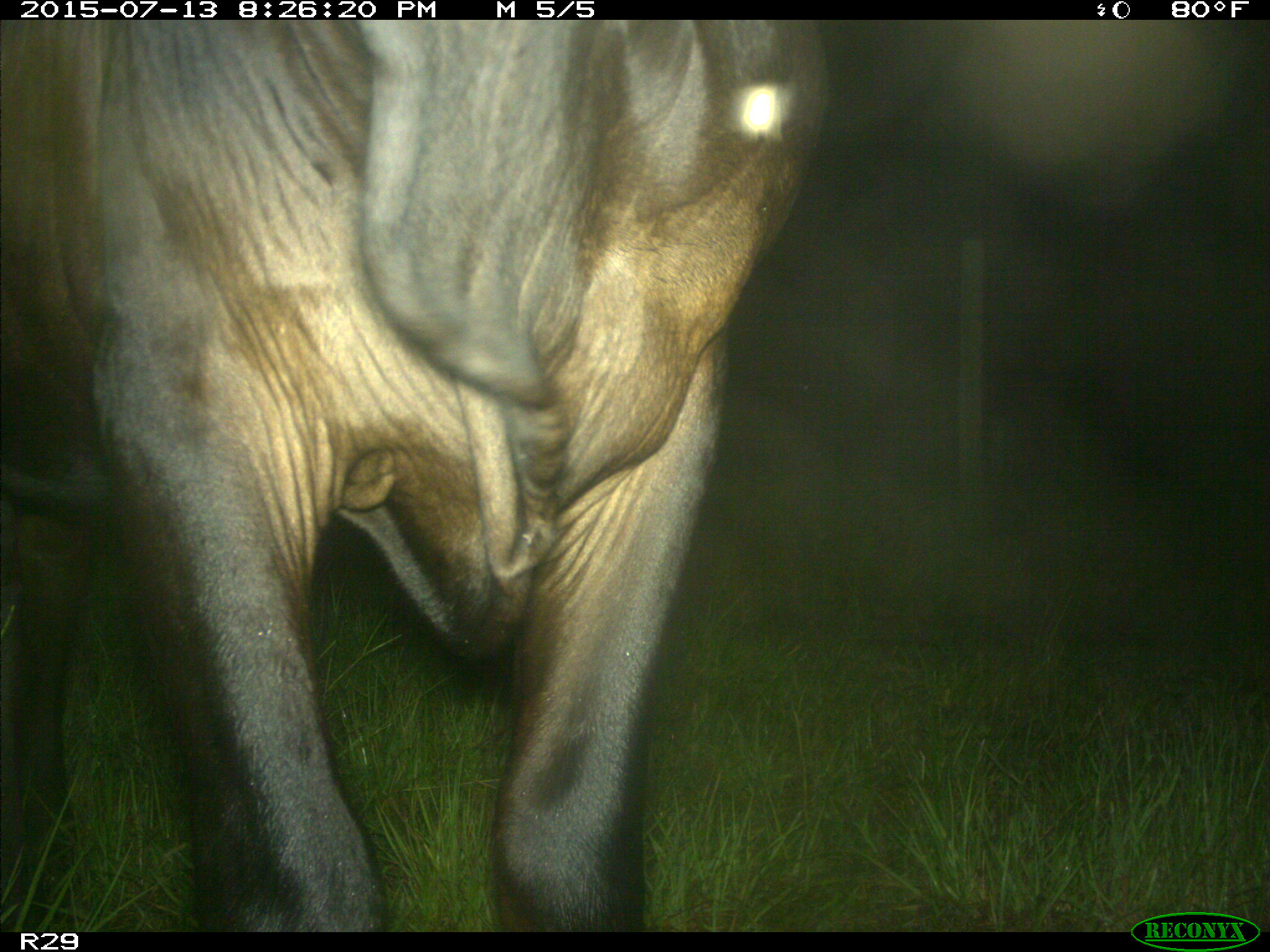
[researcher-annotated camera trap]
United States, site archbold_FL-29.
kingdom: Animalia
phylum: Chordata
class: Mammalia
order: Artiodactyla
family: Bovidae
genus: Bos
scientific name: Bos taurus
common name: domestic cow